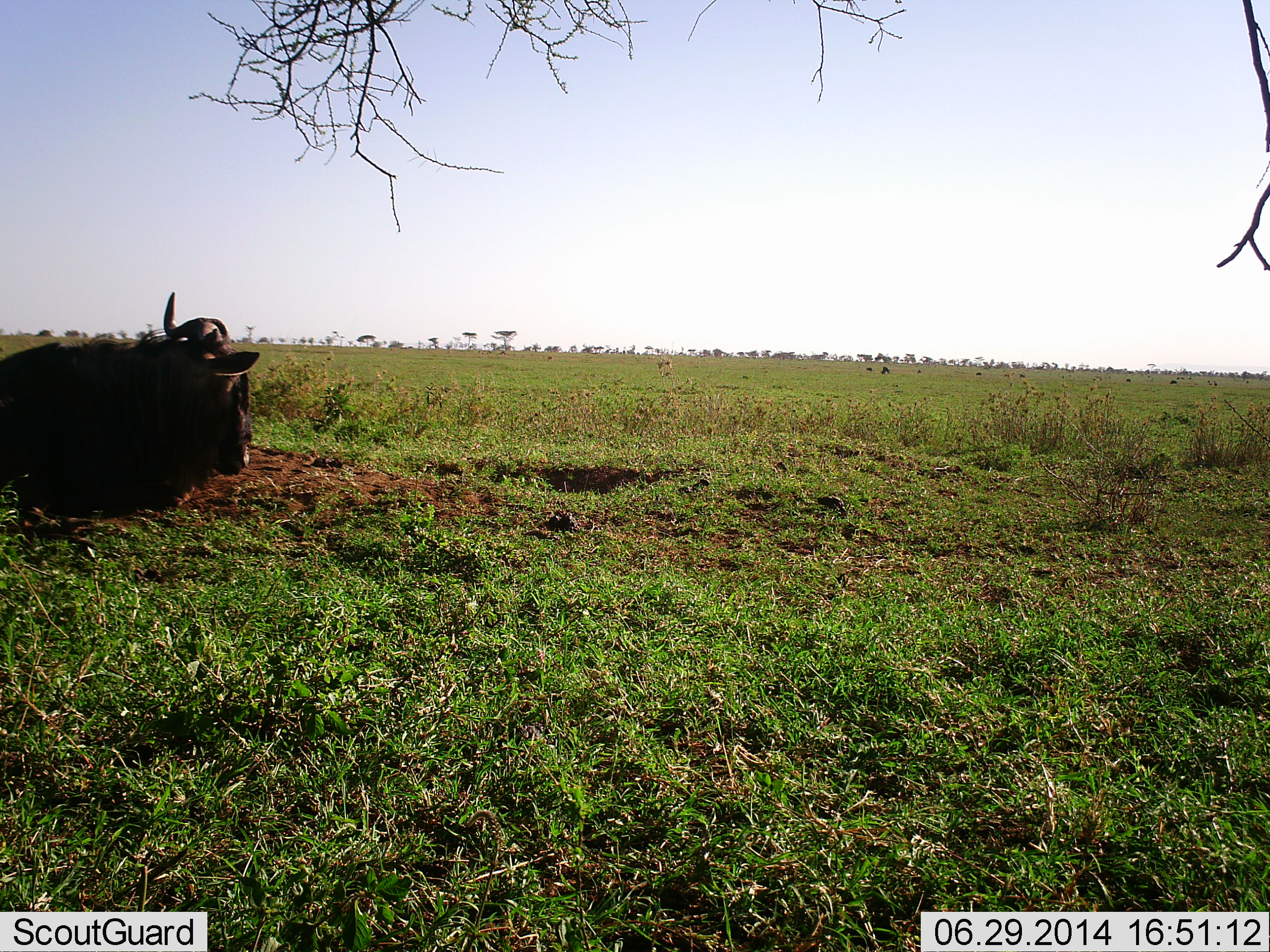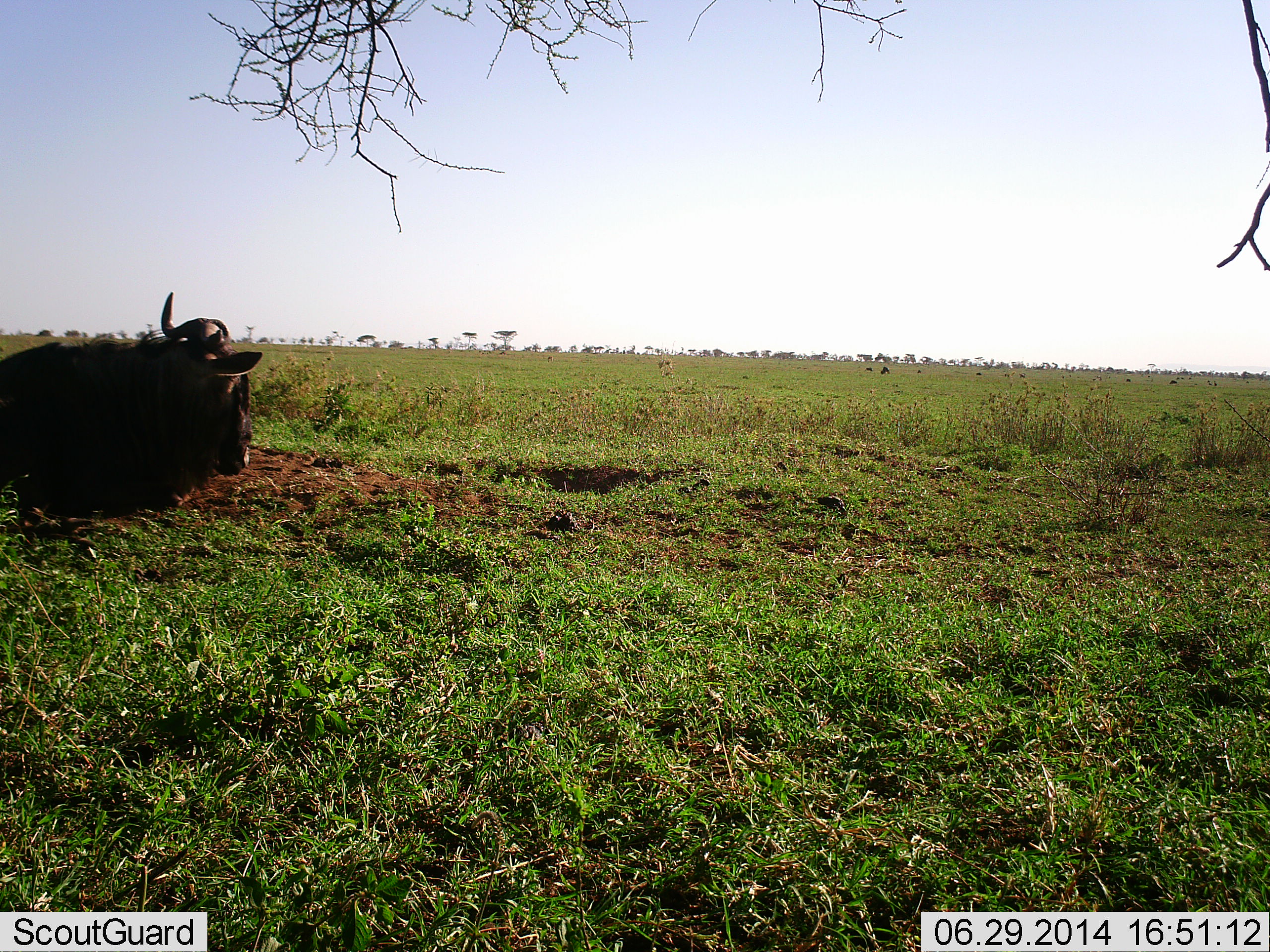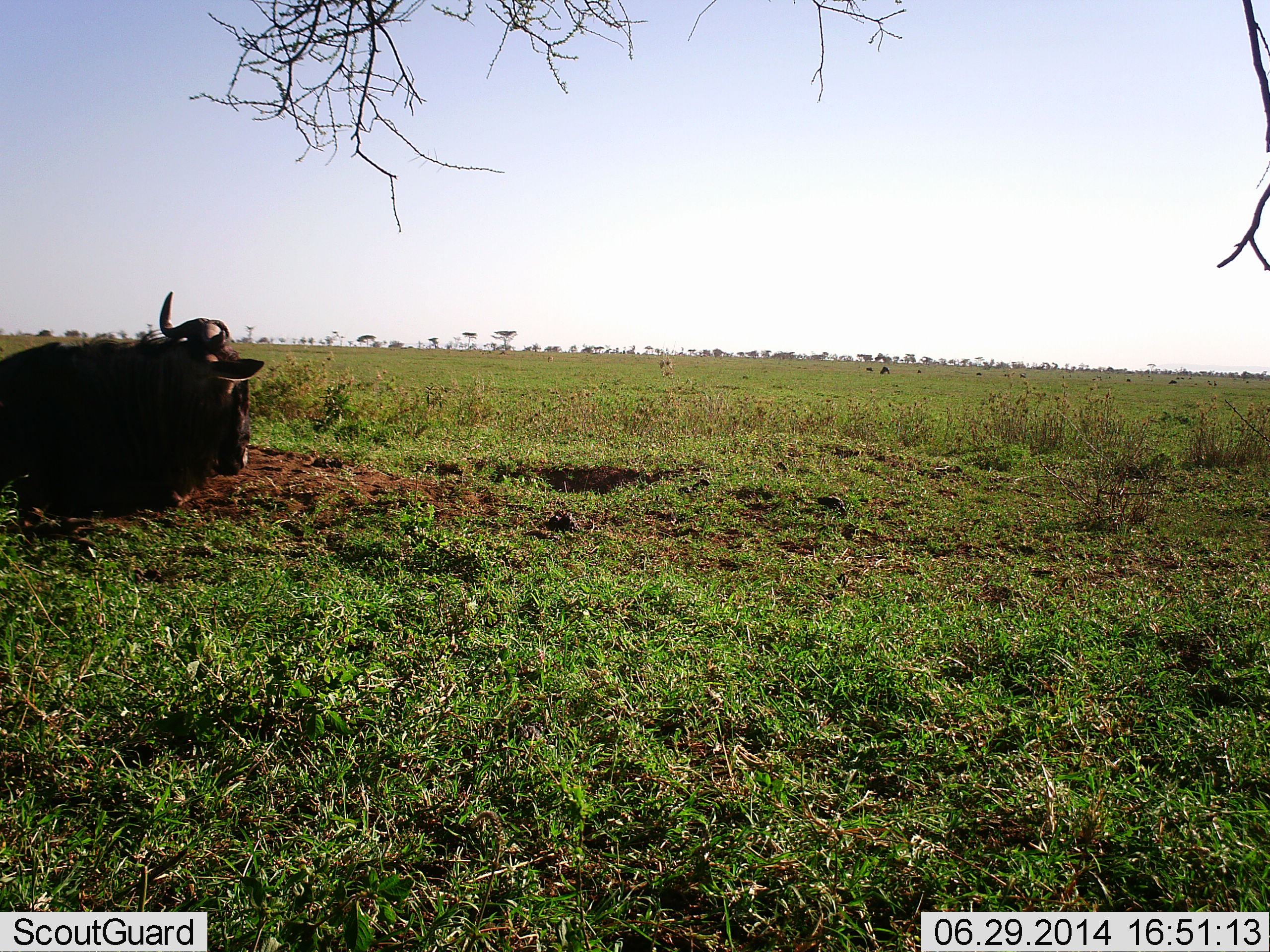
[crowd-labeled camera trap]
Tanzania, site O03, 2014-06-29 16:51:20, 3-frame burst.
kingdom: Animalia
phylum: Chordata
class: Mammalia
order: Artiodactyla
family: Bovidae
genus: Syncerus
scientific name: Syncerus caffer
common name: cape buffalo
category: buffalo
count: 1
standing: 0%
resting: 100%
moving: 0%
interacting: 0%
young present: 0%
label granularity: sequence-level